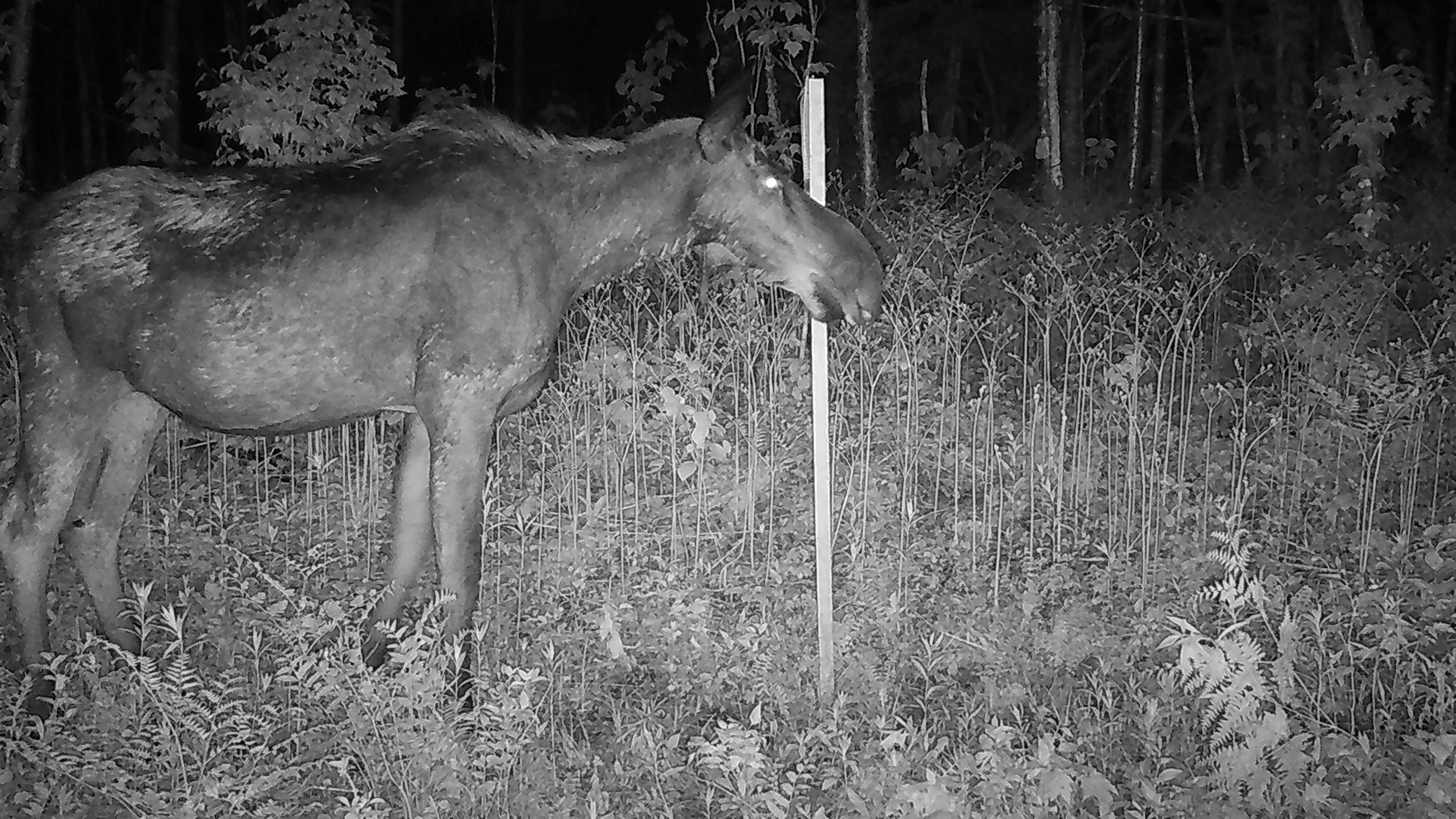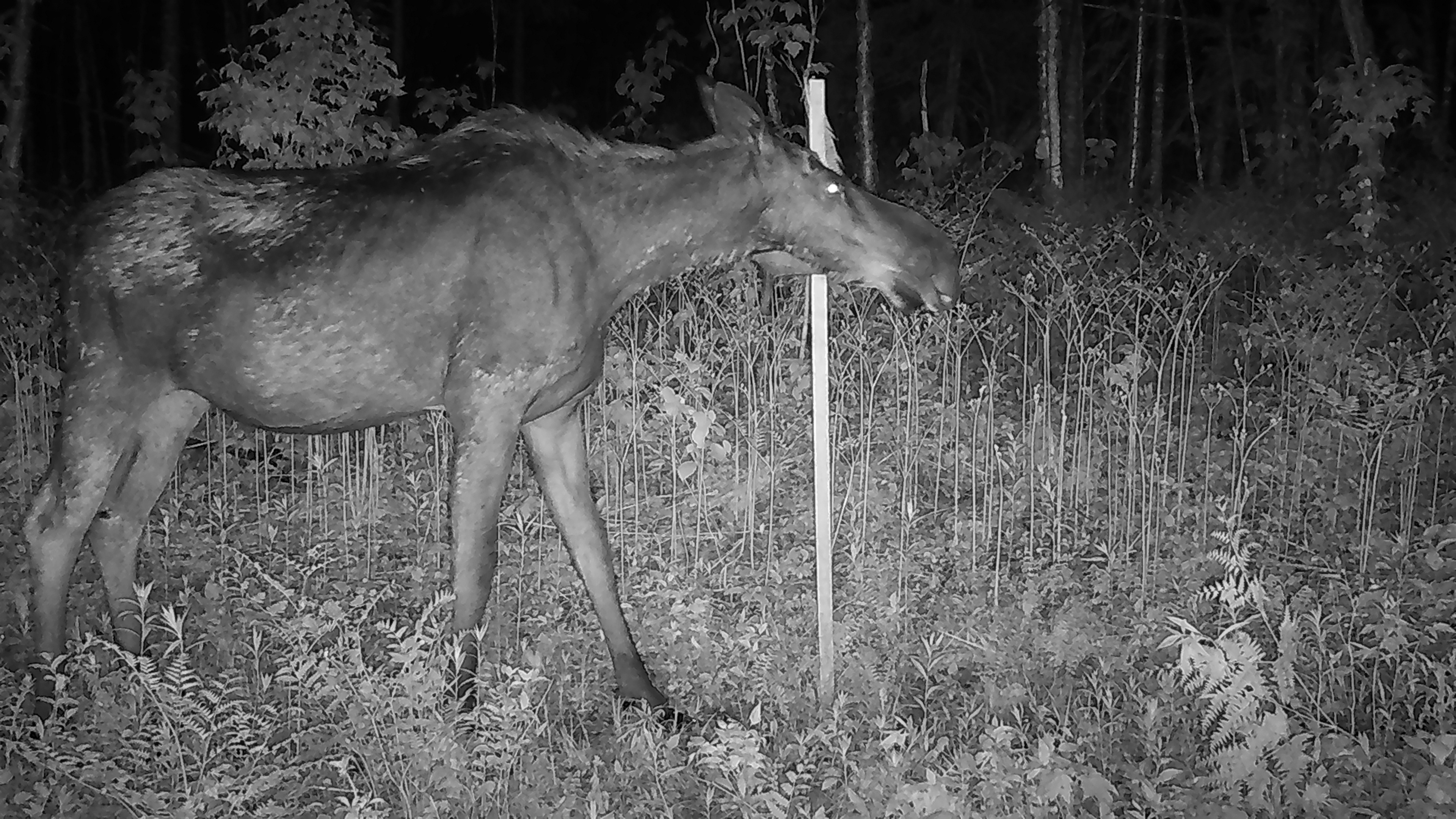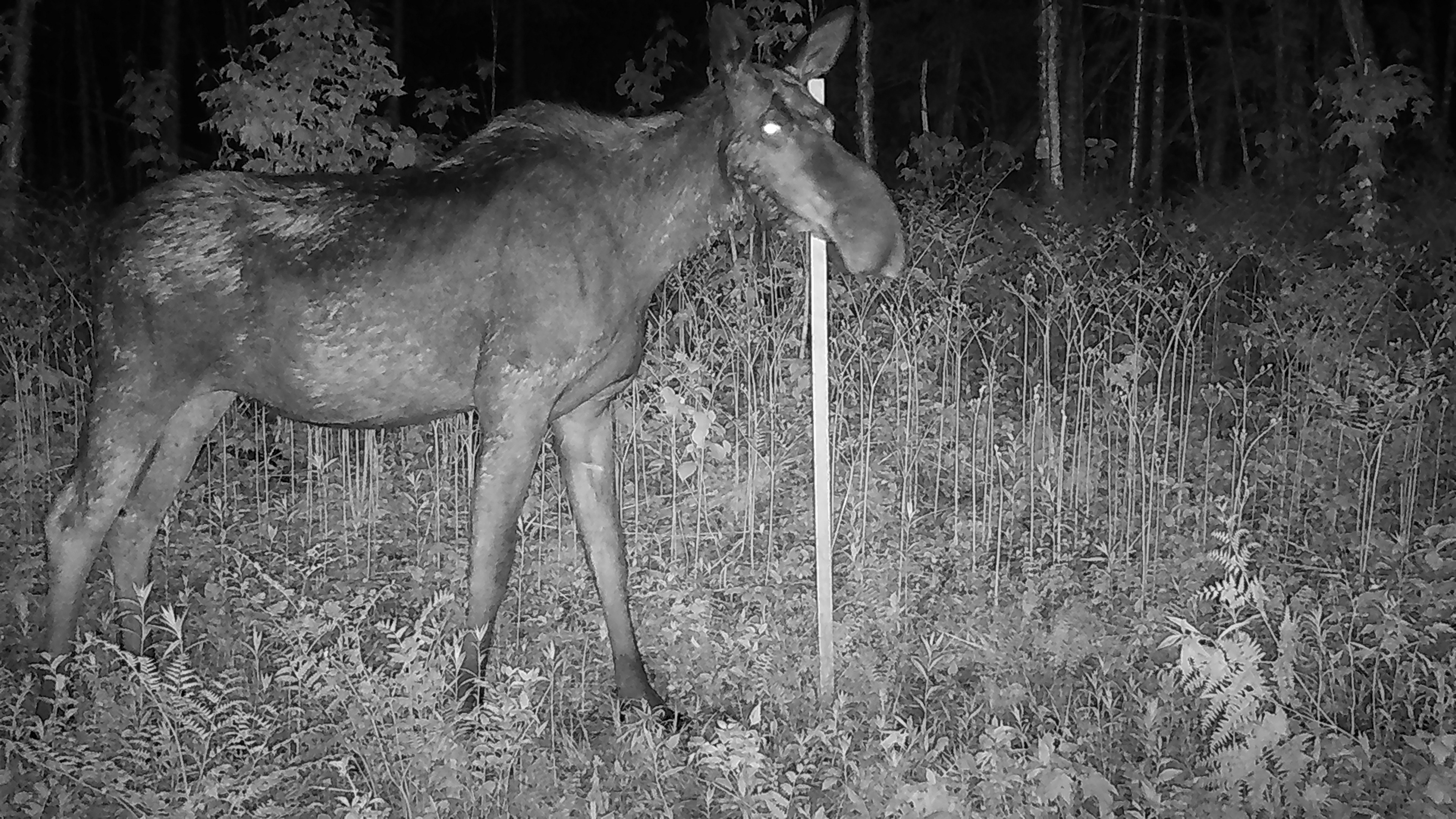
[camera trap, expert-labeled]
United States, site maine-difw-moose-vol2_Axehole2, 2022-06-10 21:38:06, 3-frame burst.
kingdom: Animalia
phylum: Chordata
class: Mammalia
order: Artiodactyla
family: Cervidae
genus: Alces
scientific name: Alces alces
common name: moose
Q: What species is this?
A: Moose (Alces alces).